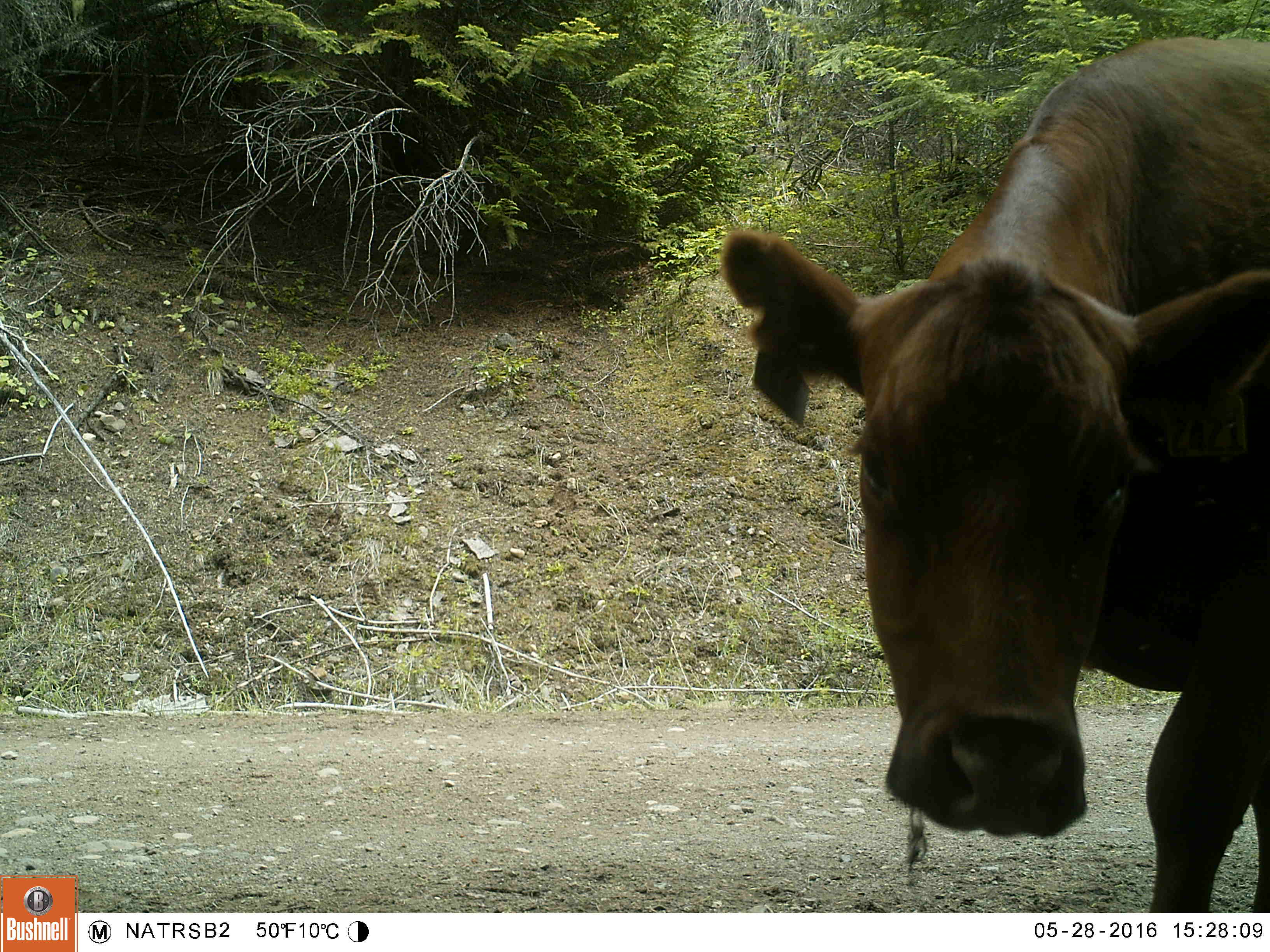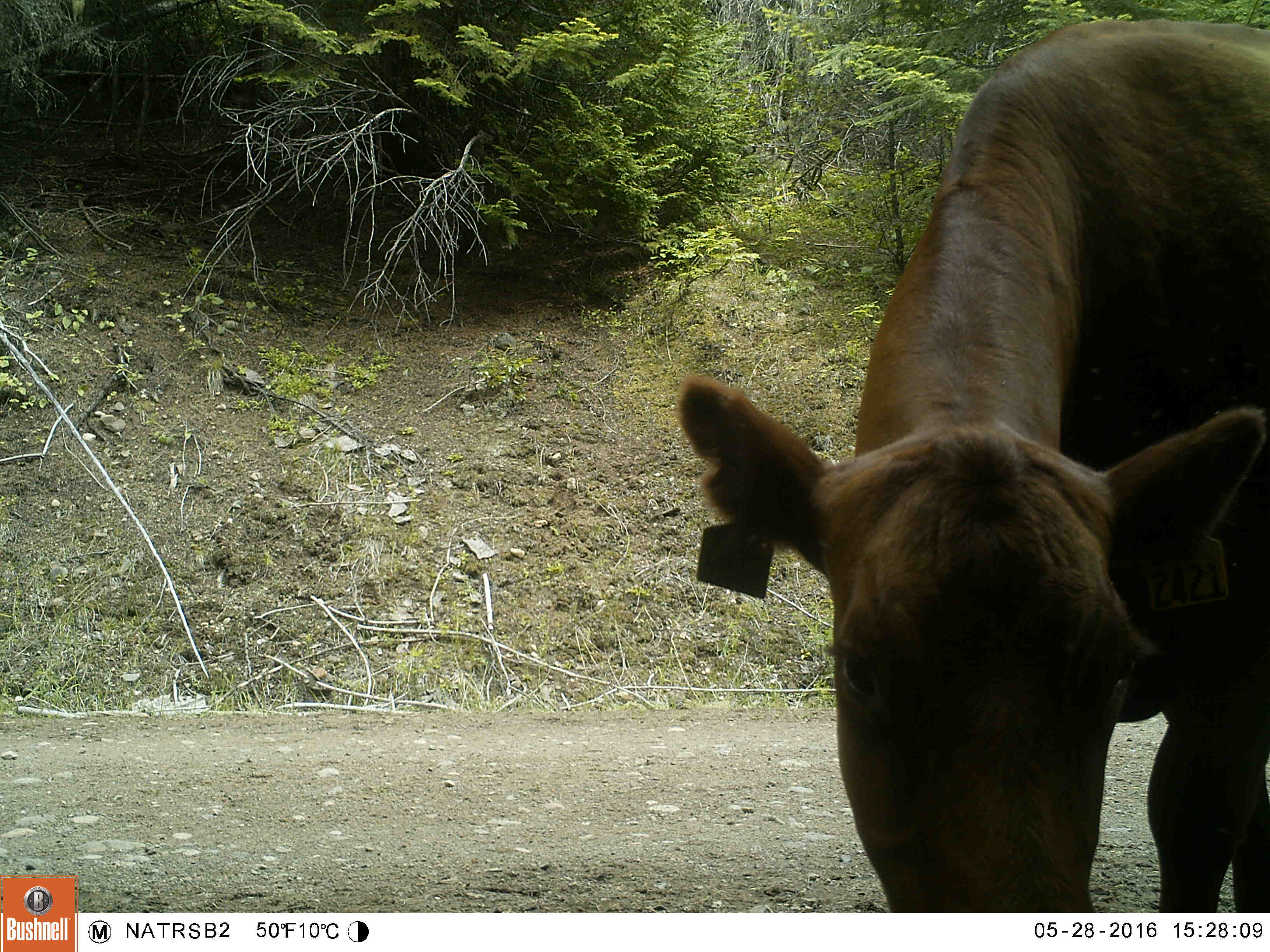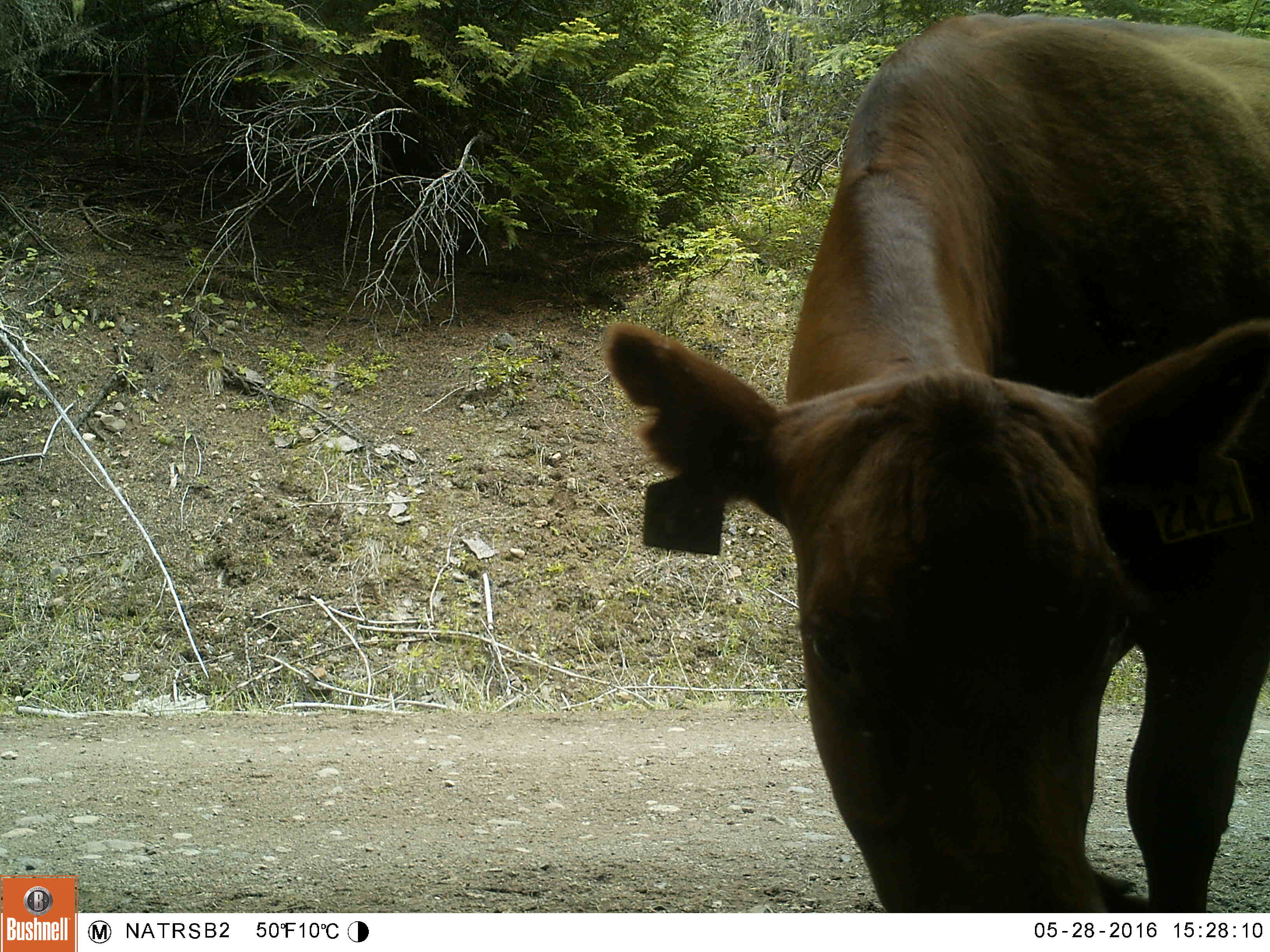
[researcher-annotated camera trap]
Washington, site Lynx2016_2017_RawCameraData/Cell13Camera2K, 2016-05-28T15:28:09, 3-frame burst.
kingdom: Animalia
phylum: Chordata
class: Mammalia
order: Artiodactyla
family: Bovidae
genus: Bos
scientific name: Bos taurus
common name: domestic cattle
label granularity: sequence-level